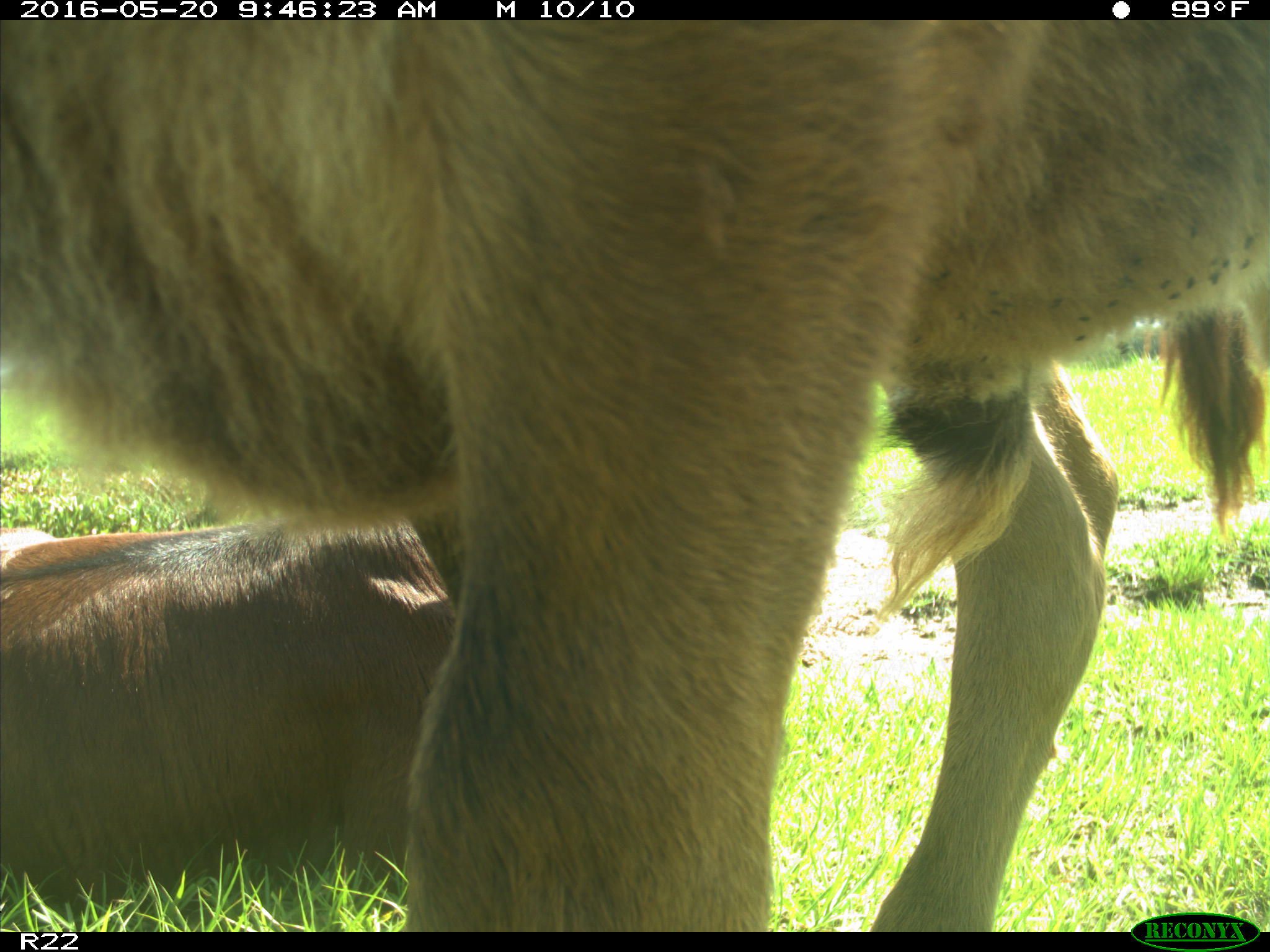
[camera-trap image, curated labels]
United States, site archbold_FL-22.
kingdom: Animalia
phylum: Chordata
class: Mammalia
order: Artiodactyla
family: Bovidae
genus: Bos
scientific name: Bos taurus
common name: domestic cow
Bos taurus (domestic cow).